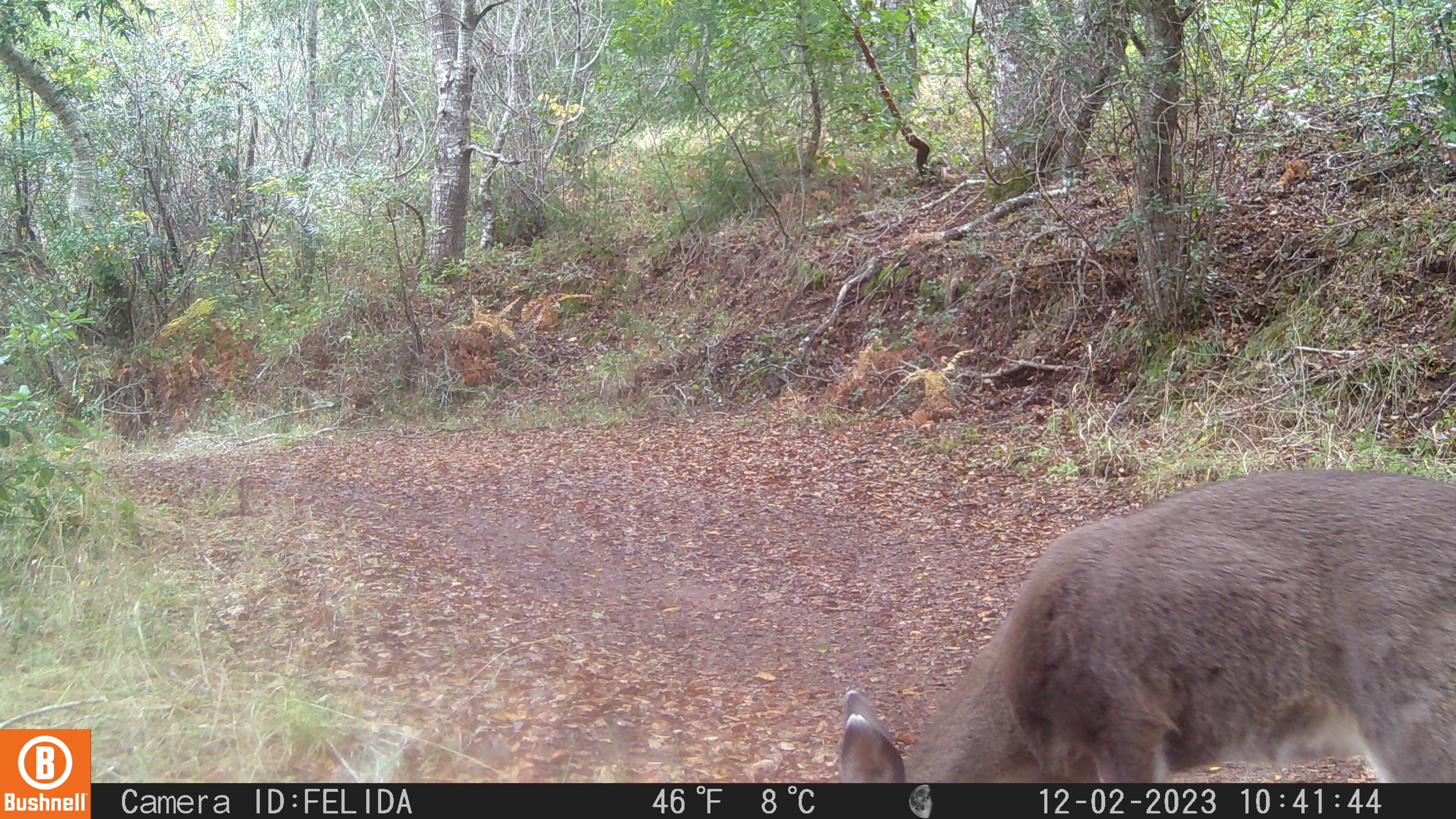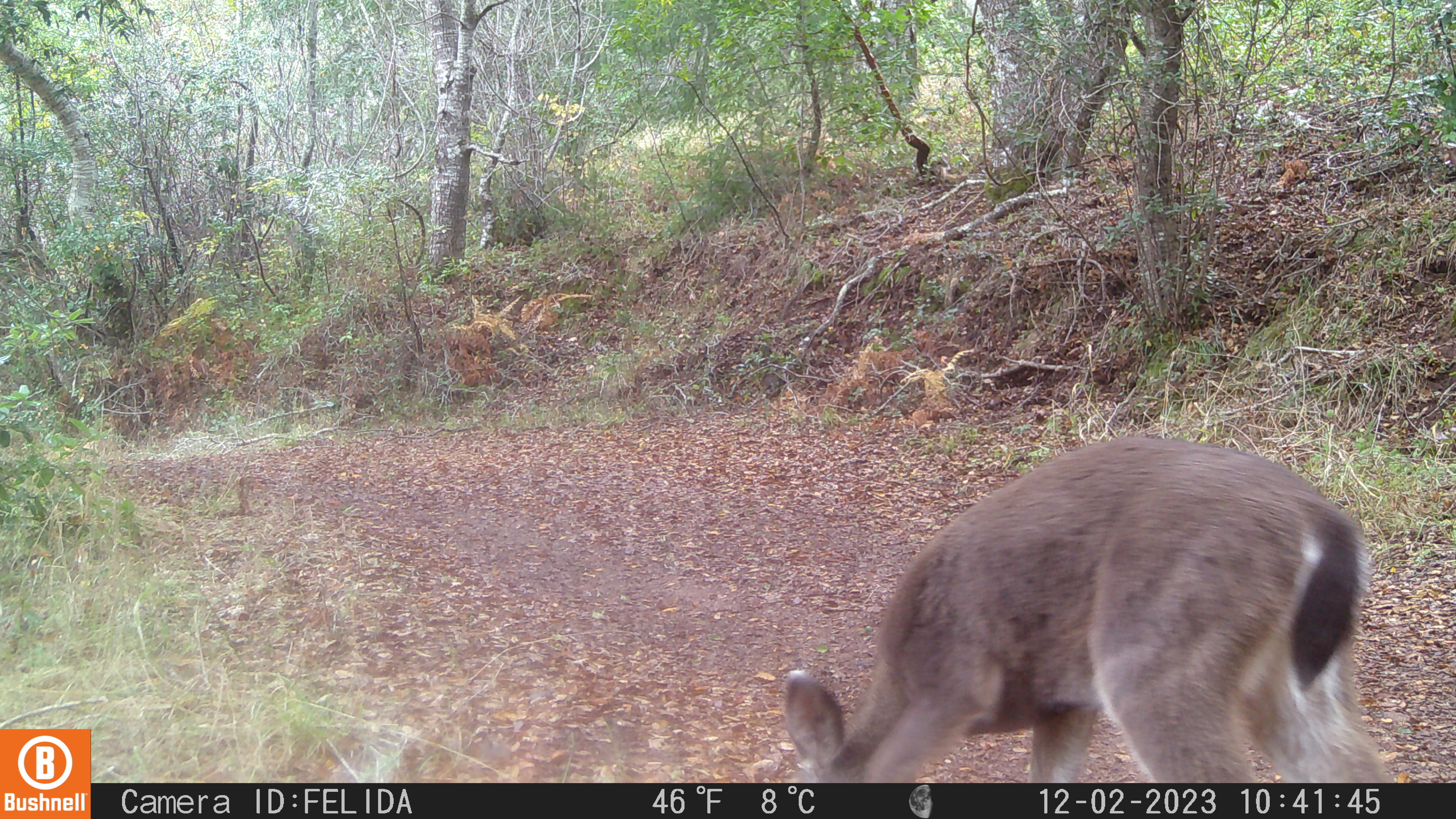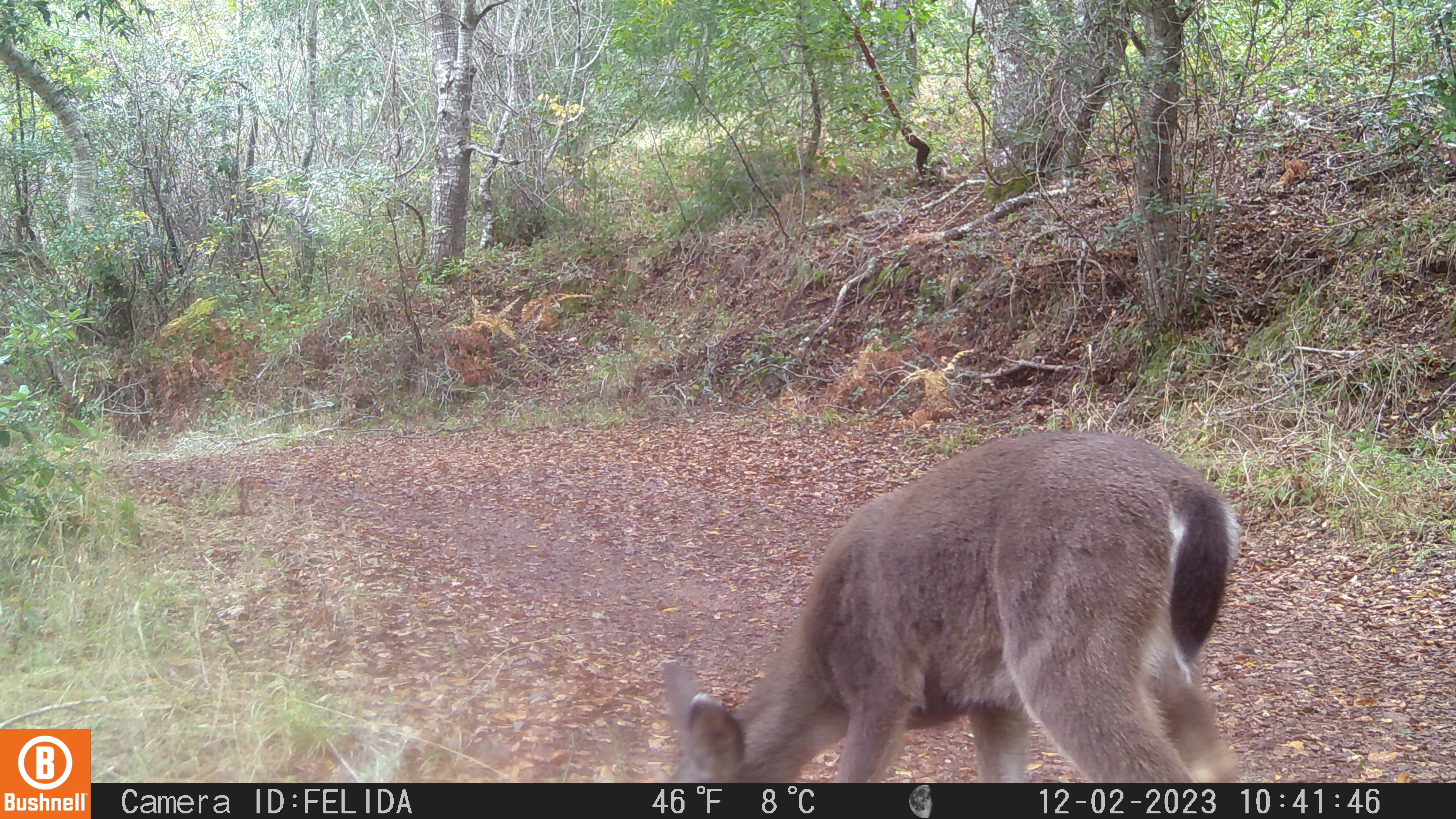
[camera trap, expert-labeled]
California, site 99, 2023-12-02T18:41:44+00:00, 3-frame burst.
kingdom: Animalia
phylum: Chordata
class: Mammalia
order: Artiodactyla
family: Cervidae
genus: Odocoileus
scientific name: Odocoileus hemionus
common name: mule deer